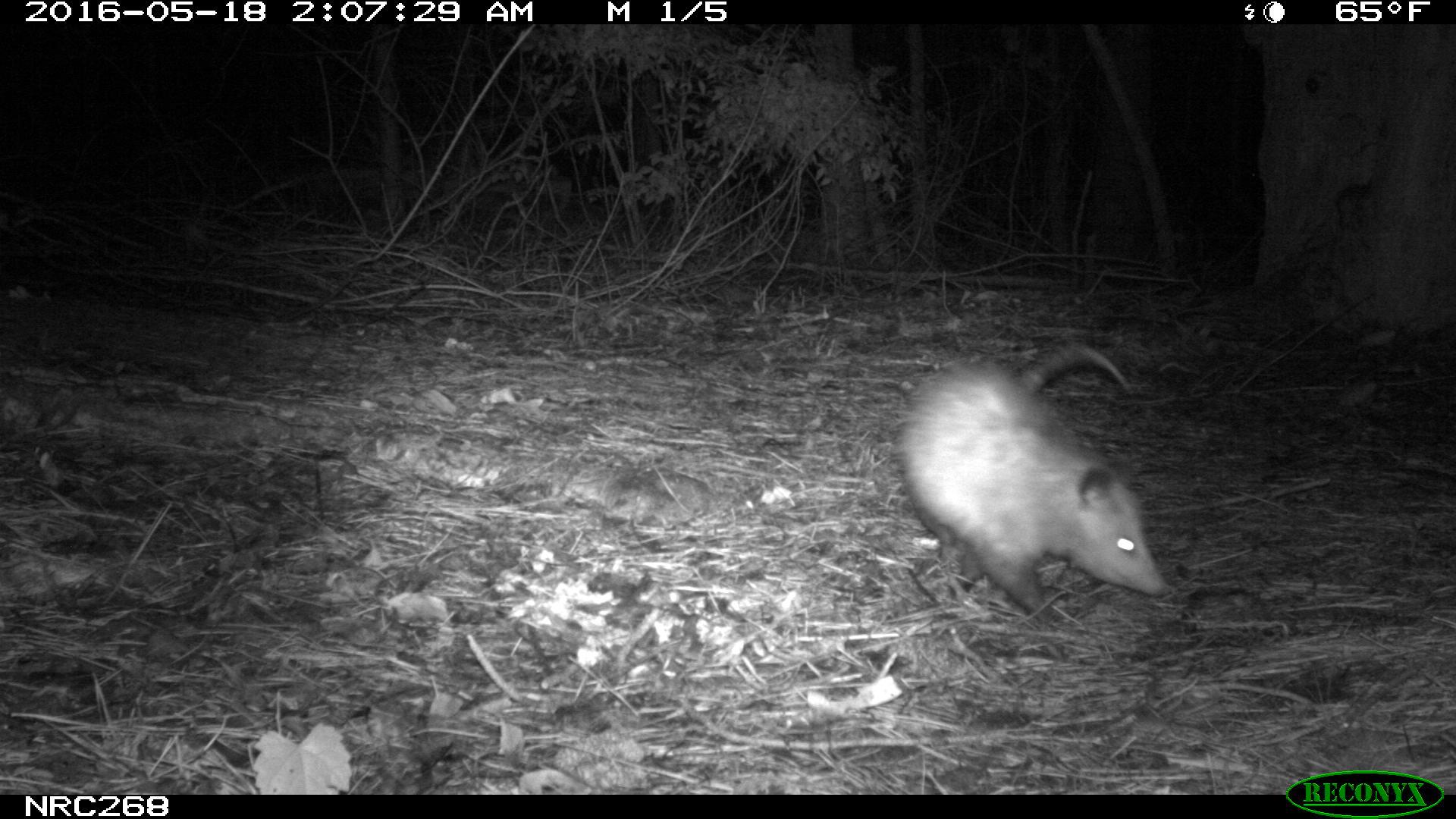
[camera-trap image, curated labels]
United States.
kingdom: Animalia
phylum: Chordata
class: Mammalia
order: Didelphimorphia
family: Didelphidae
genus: Didelphis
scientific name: Didelphis virginiana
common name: virginia opossum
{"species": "Virginia Opossum (Didelphis virginiana)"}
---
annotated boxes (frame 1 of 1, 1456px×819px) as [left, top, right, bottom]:
Virginia Opossum: [886, 337, 1177, 630]